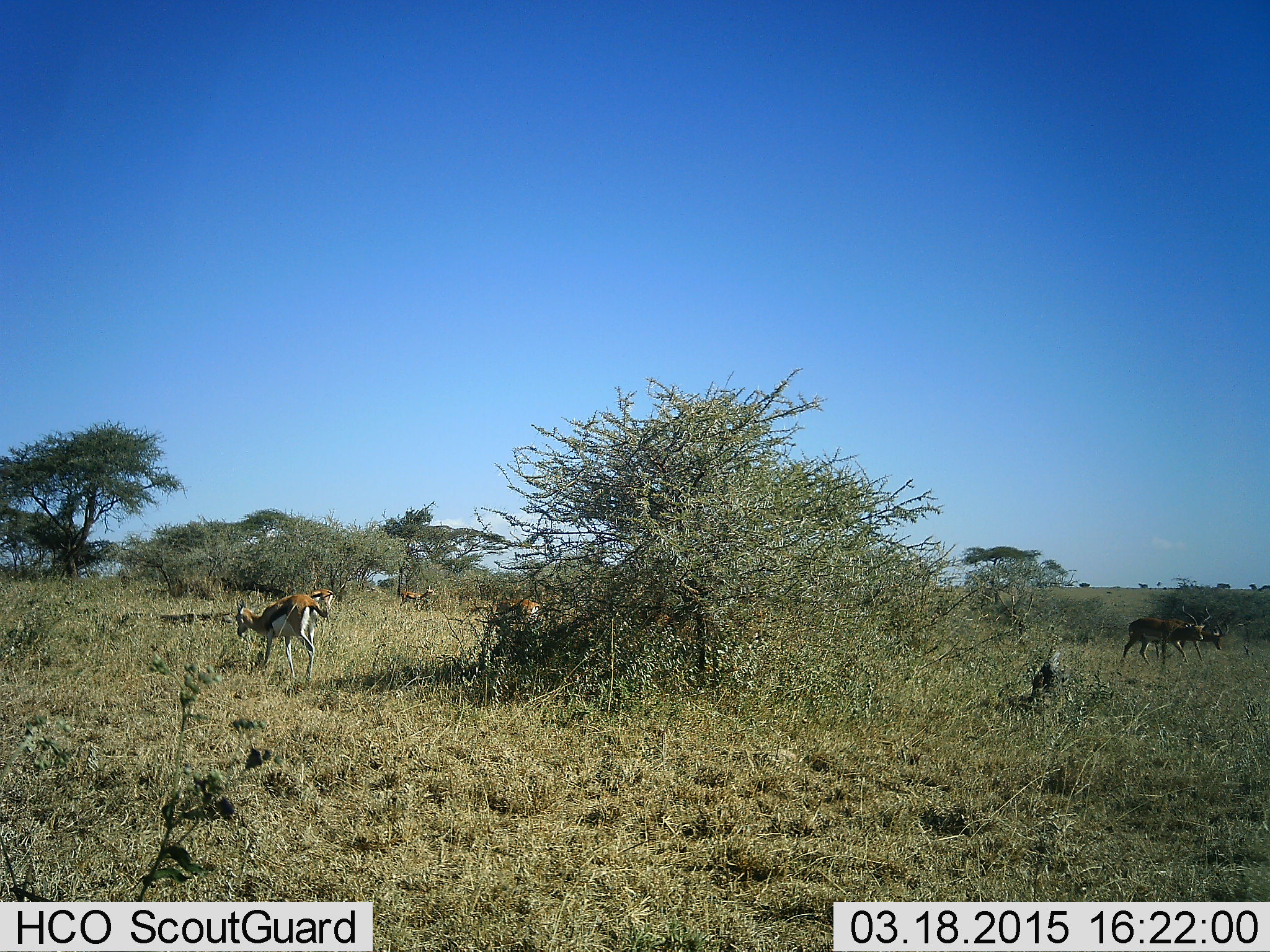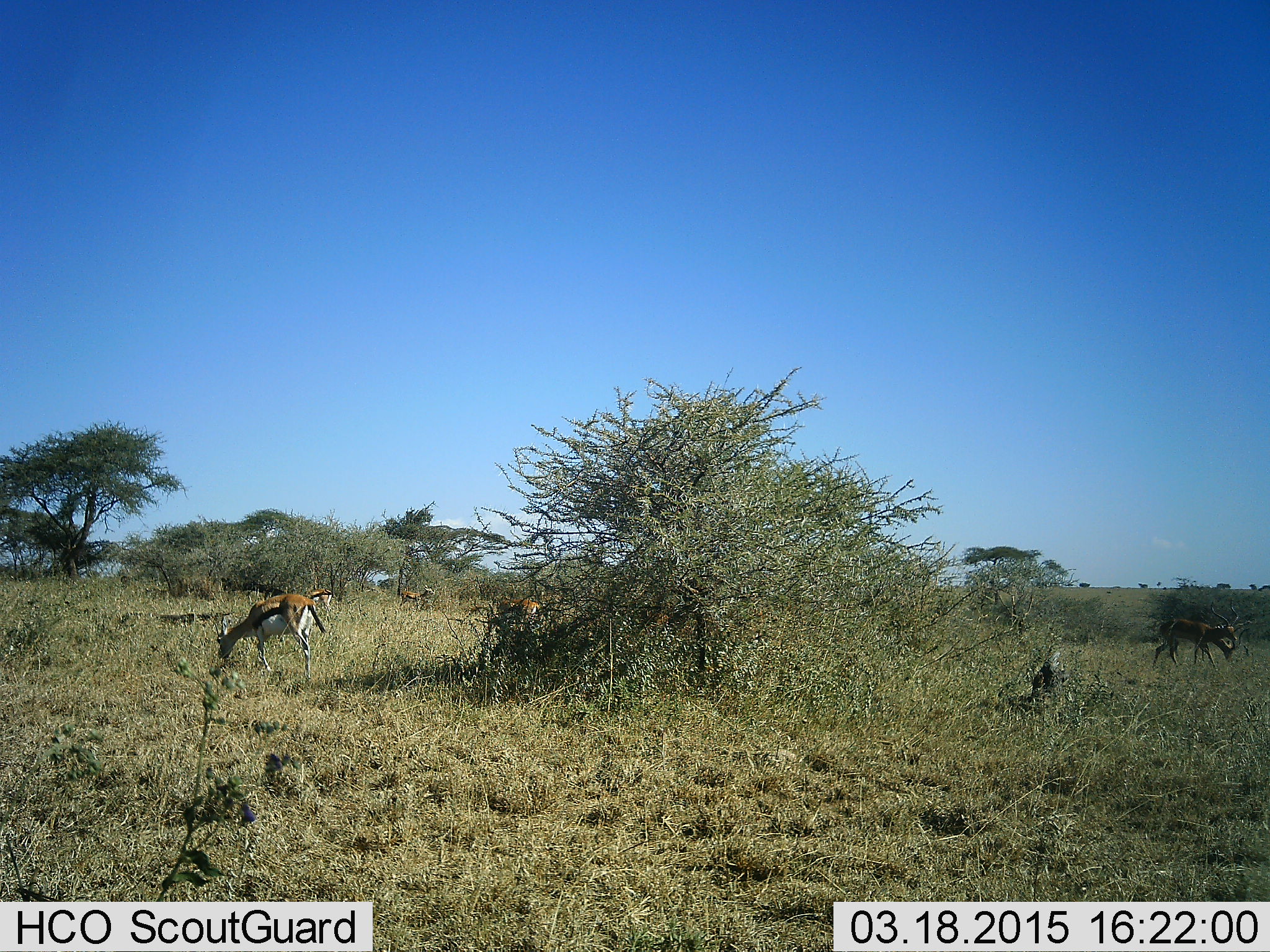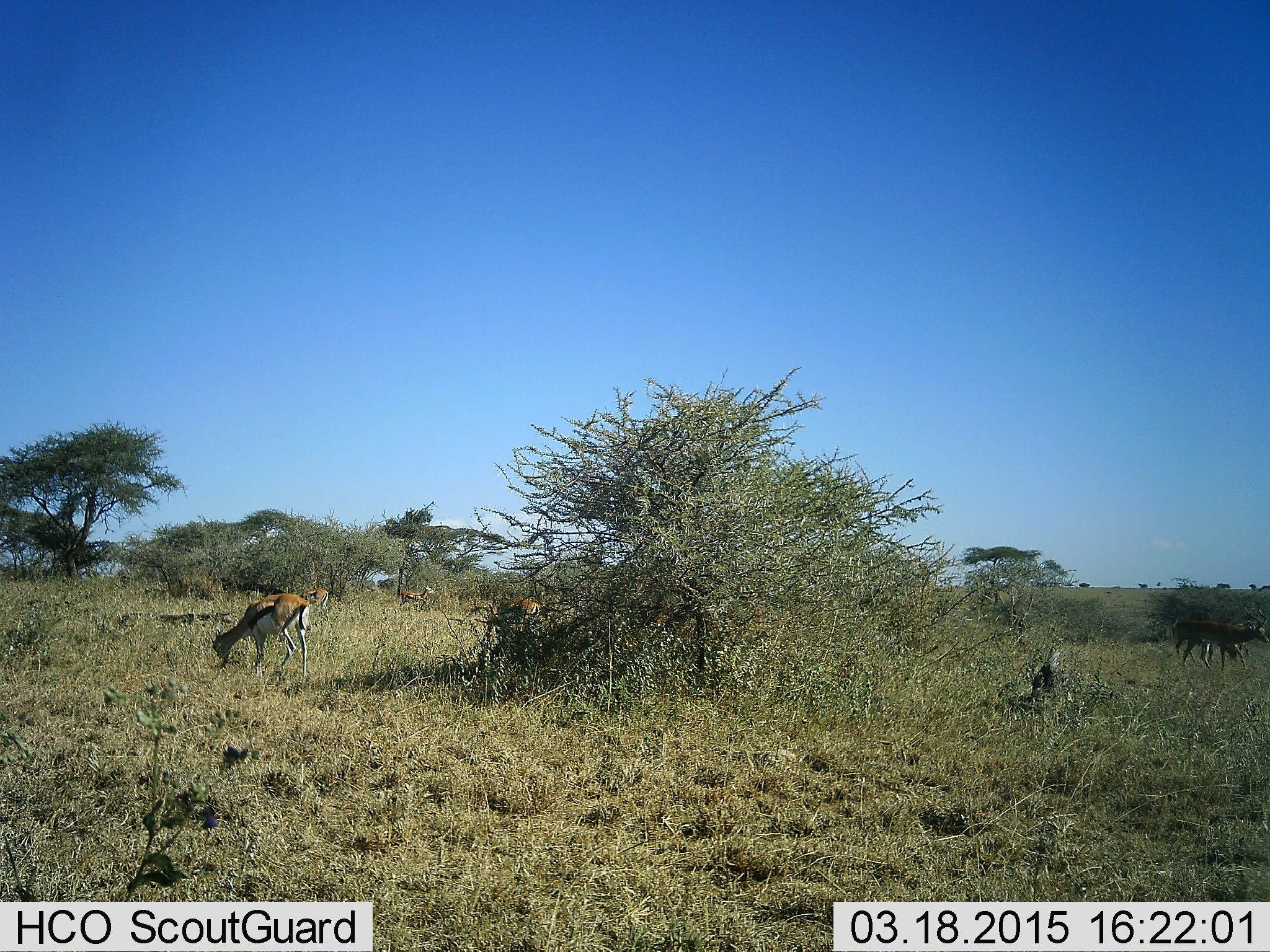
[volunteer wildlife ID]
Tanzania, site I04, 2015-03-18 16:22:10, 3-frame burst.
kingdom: Animalia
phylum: Chordata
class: Mammalia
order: Artiodactyla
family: Bovidae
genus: Eudorcas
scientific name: Eudorcas thomsonii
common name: thomson's gazelle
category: gazellethomsons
Gazellethomsons (thomson's gazelle) (Eudorcas thomsonii), count 4. Behavior (volunteer vote fractions): standing 45%, resting 0%, moving 18%, interacting 0%. Young present (vote fraction): 0%. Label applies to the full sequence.